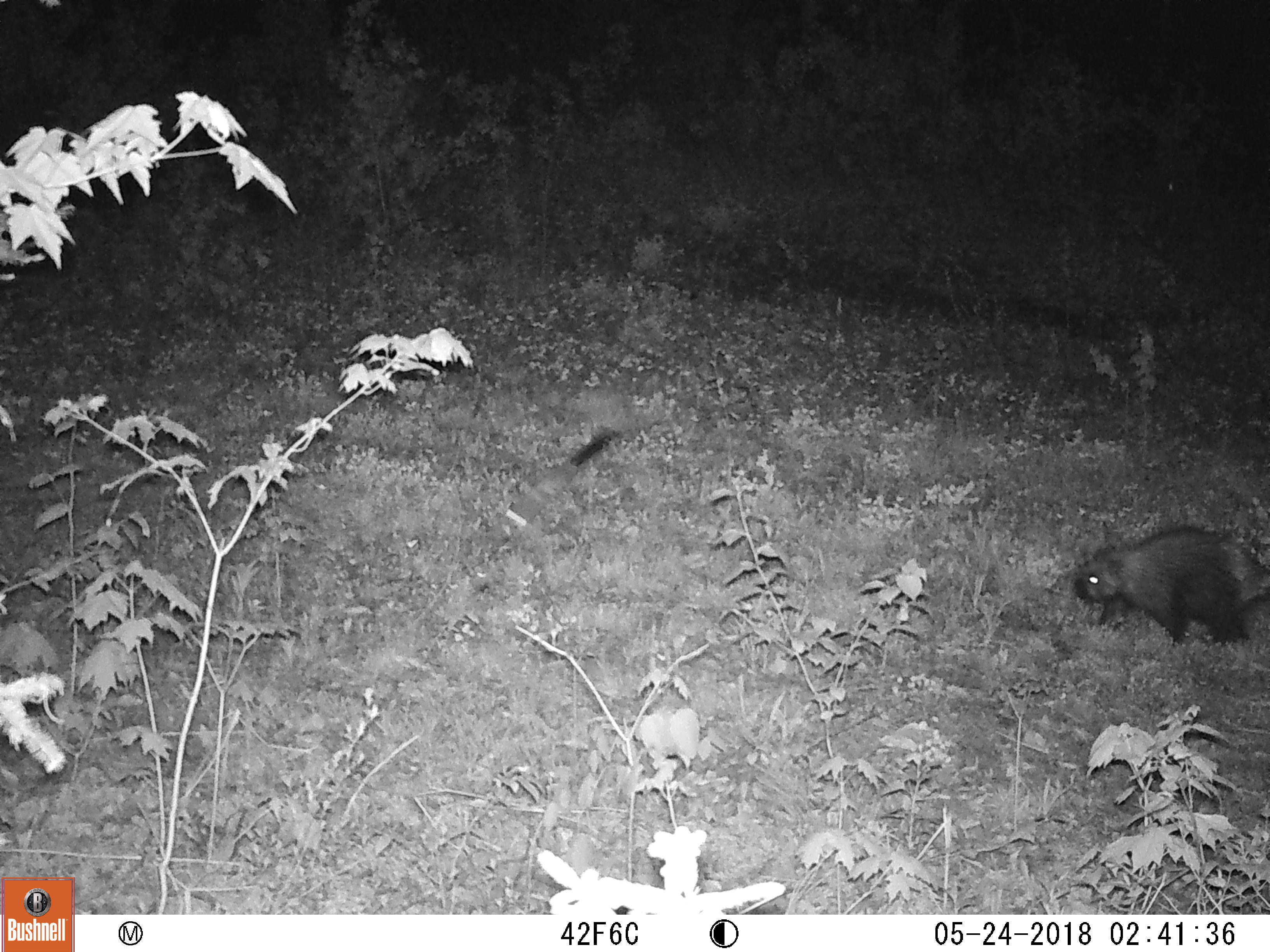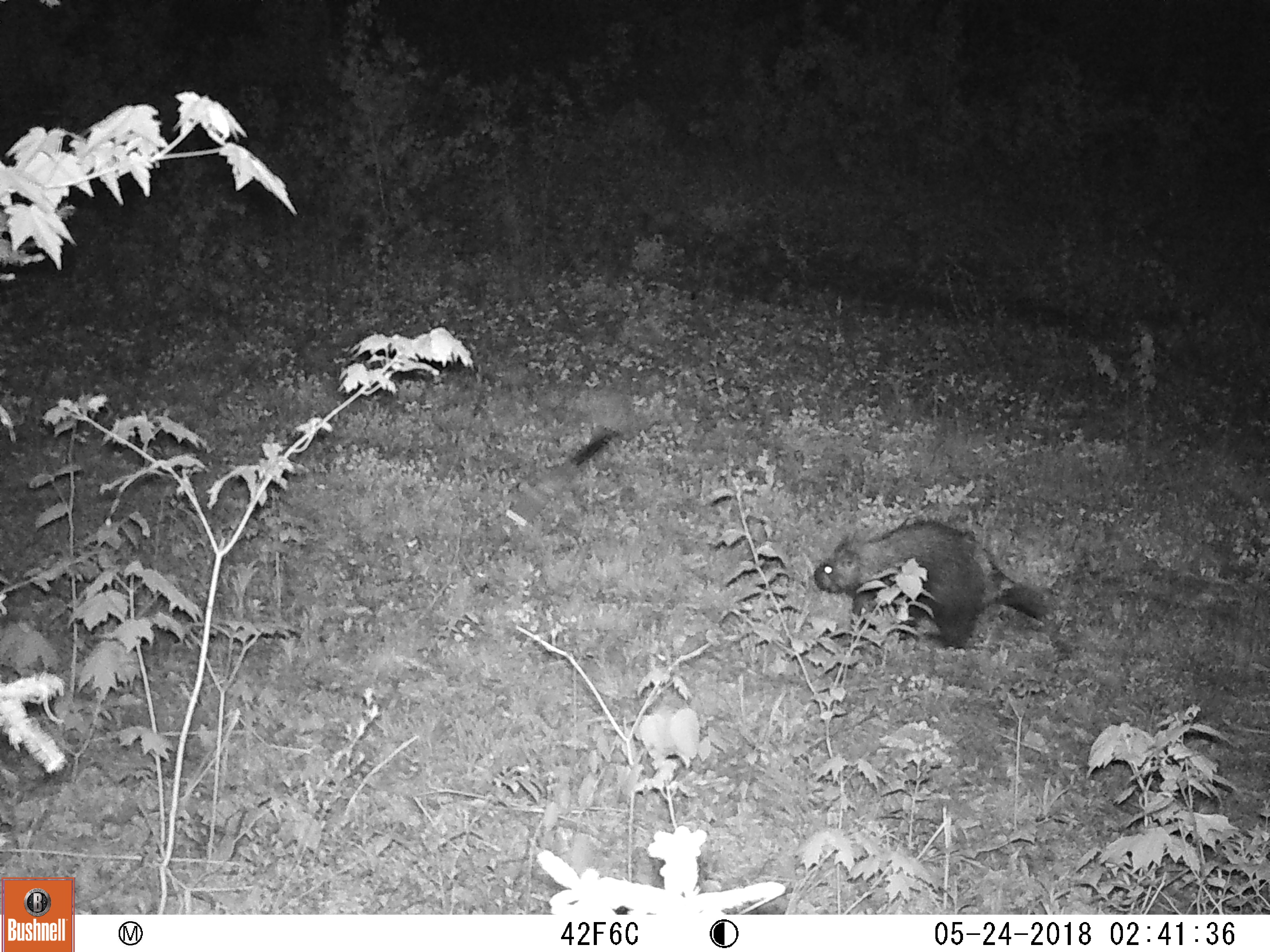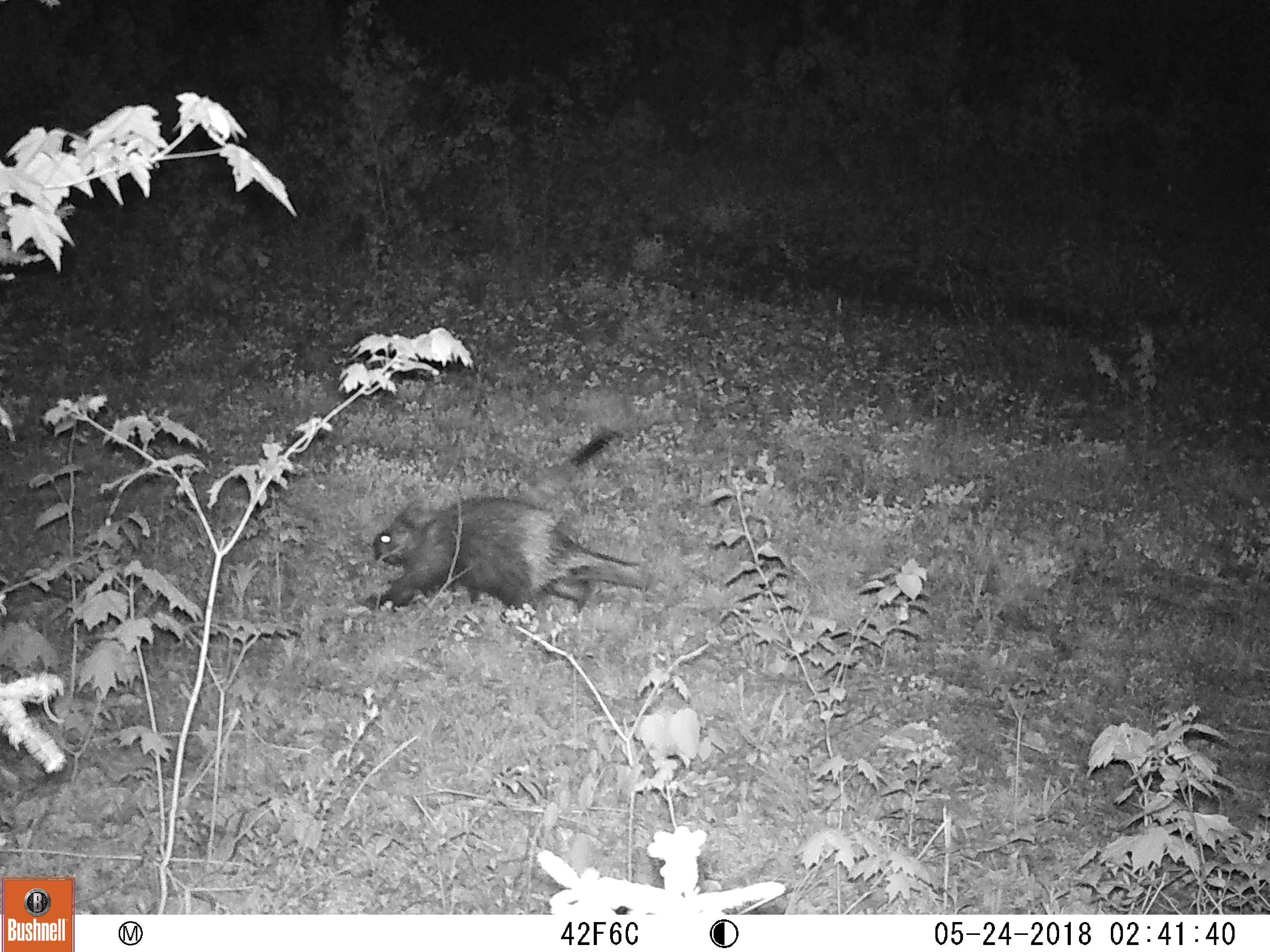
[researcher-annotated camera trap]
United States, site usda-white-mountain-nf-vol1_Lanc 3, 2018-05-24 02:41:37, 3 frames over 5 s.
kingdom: Animalia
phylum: Chordata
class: Mammalia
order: Rodentia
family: Erethizontidae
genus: Erethizon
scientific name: Erethizon dorsatum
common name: porcupine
Porcupine (Erethizon dorsatum).